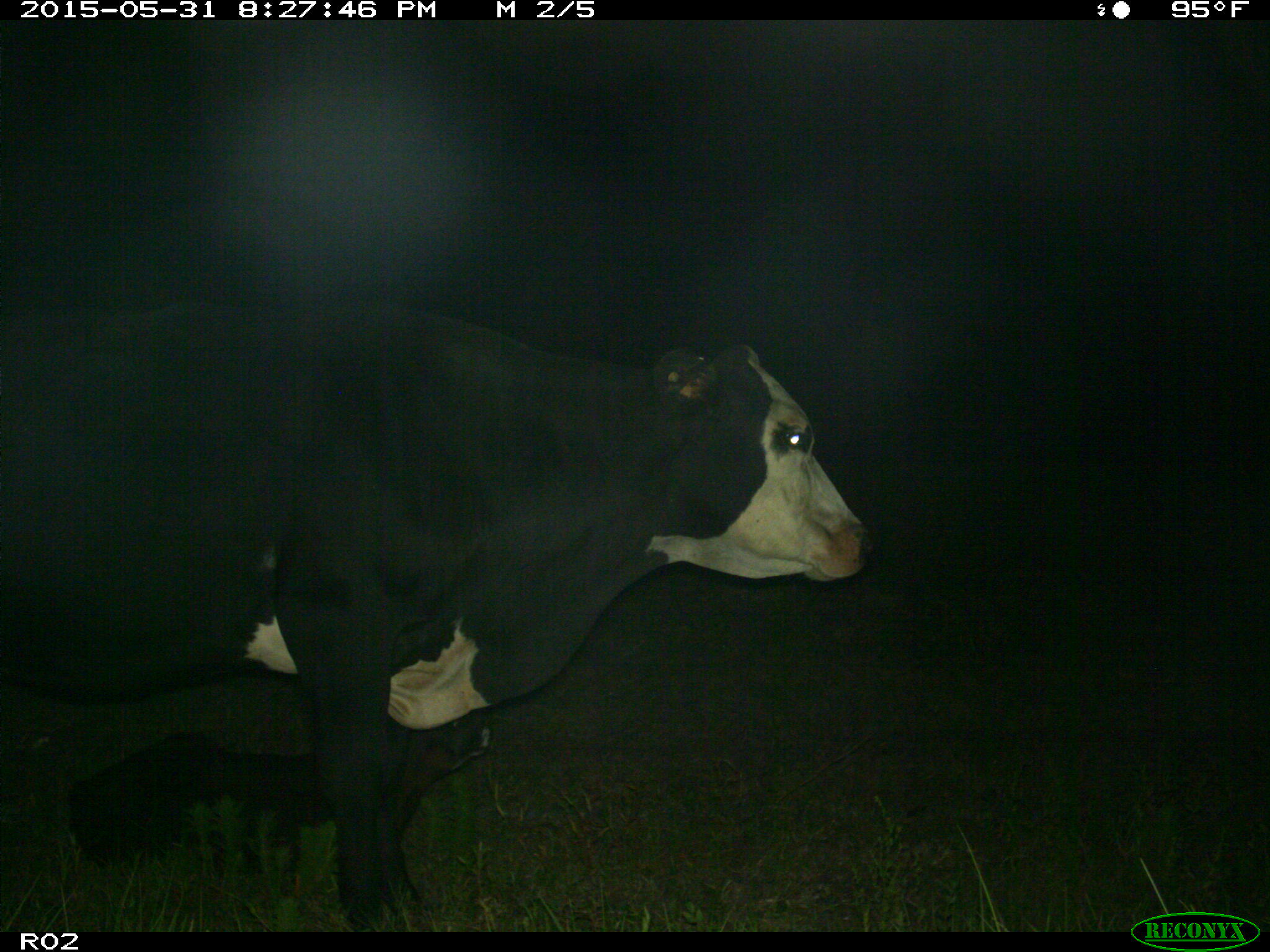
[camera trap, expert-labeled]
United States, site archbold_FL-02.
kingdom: Animalia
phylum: Chordata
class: Mammalia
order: Artiodactyla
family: Bovidae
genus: Bos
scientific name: Bos taurus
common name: domestic cow